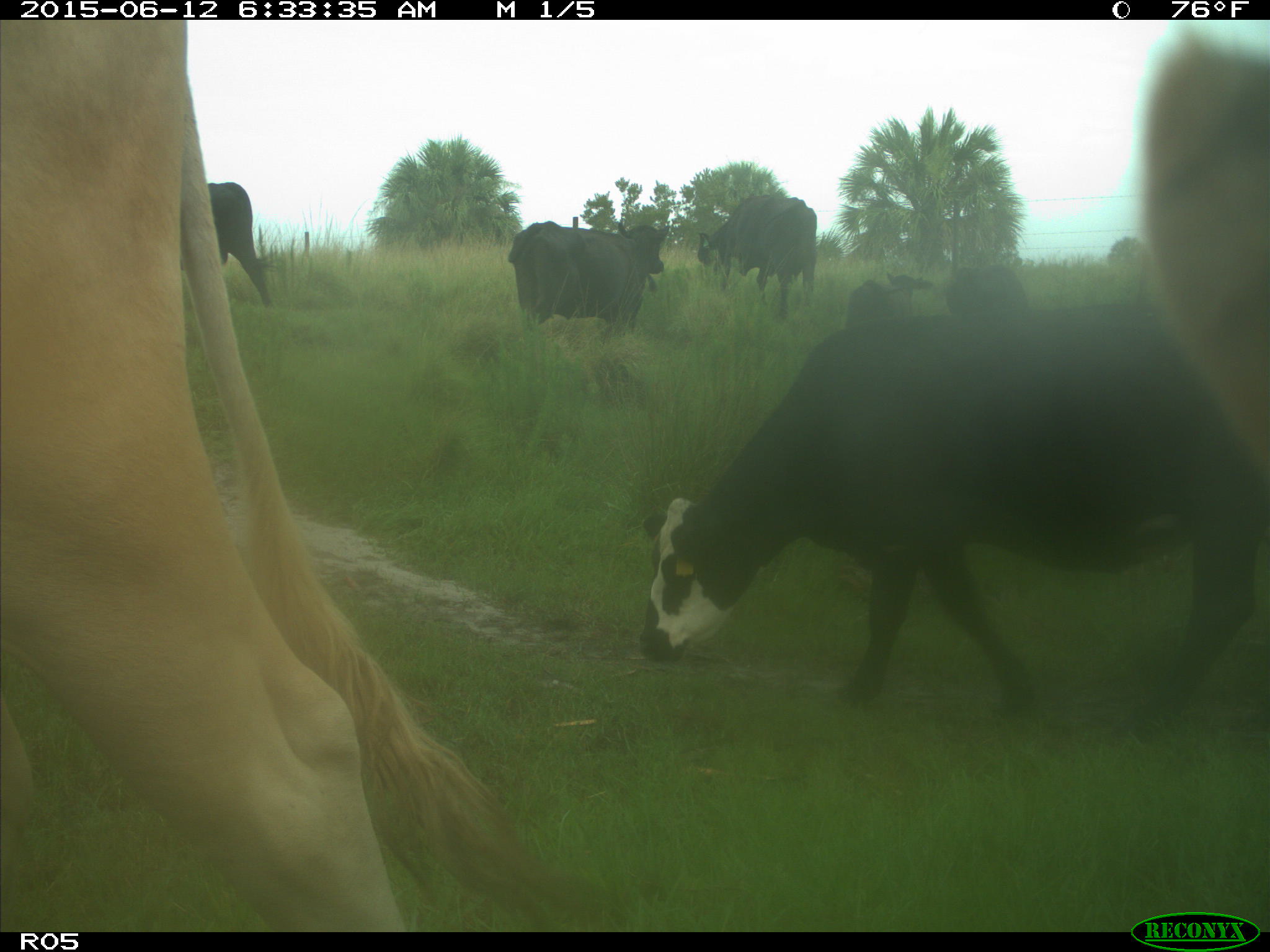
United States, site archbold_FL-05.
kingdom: Animalia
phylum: Chordata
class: Mammalia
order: Artiodactyla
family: Bovidae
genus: Bos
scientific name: Bos taurus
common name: domestic cow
Bos taurus (domestic cow).